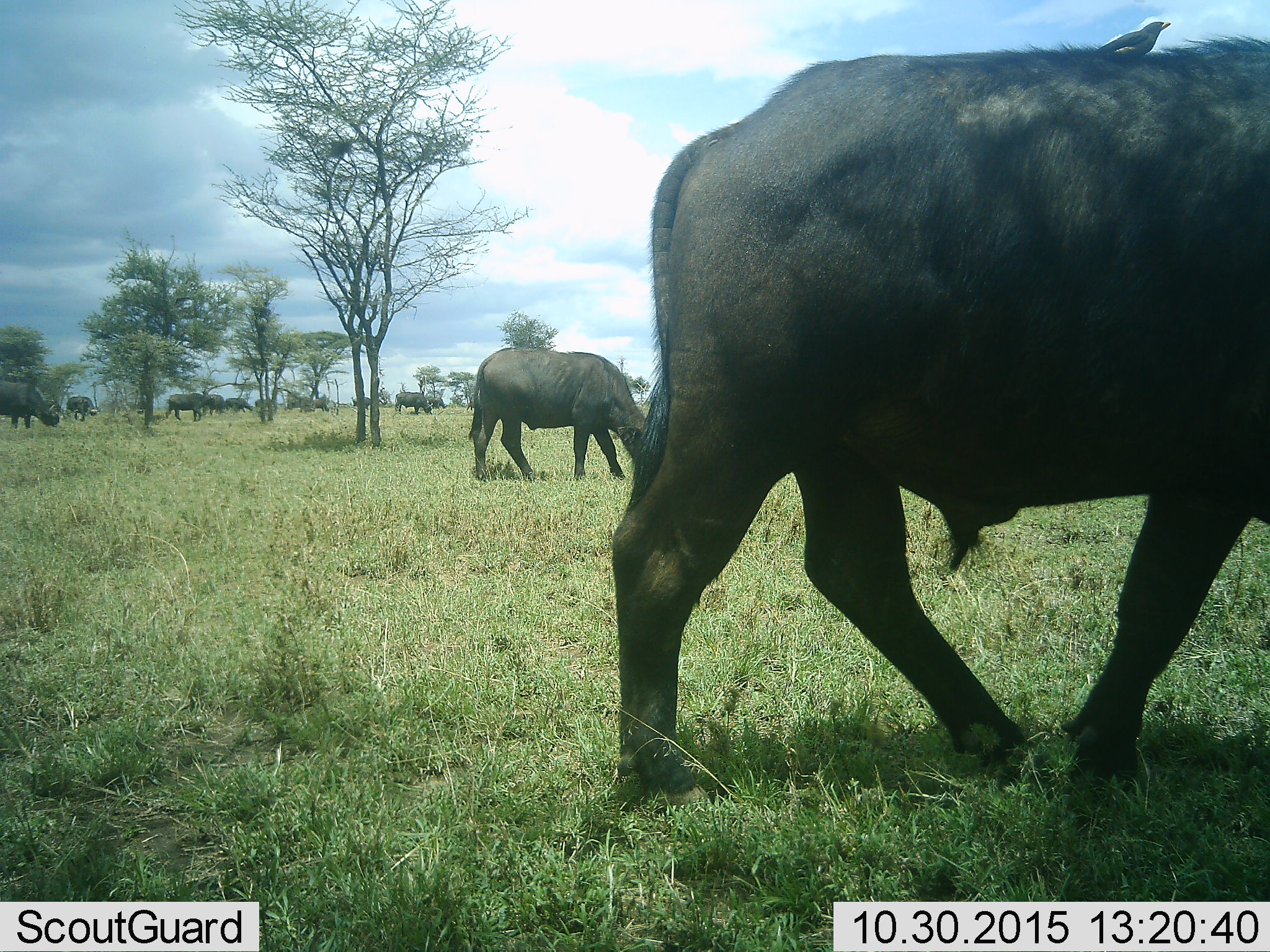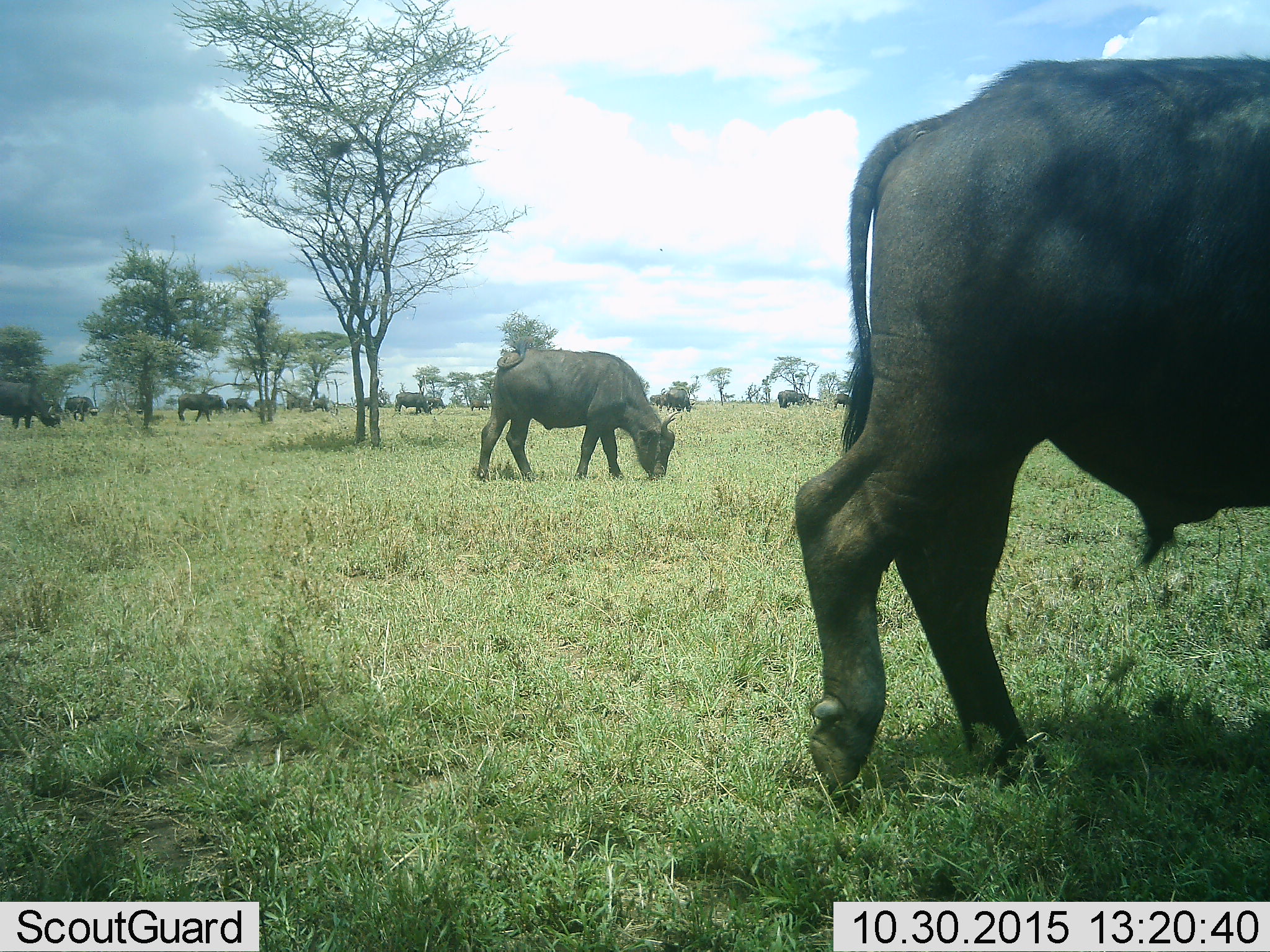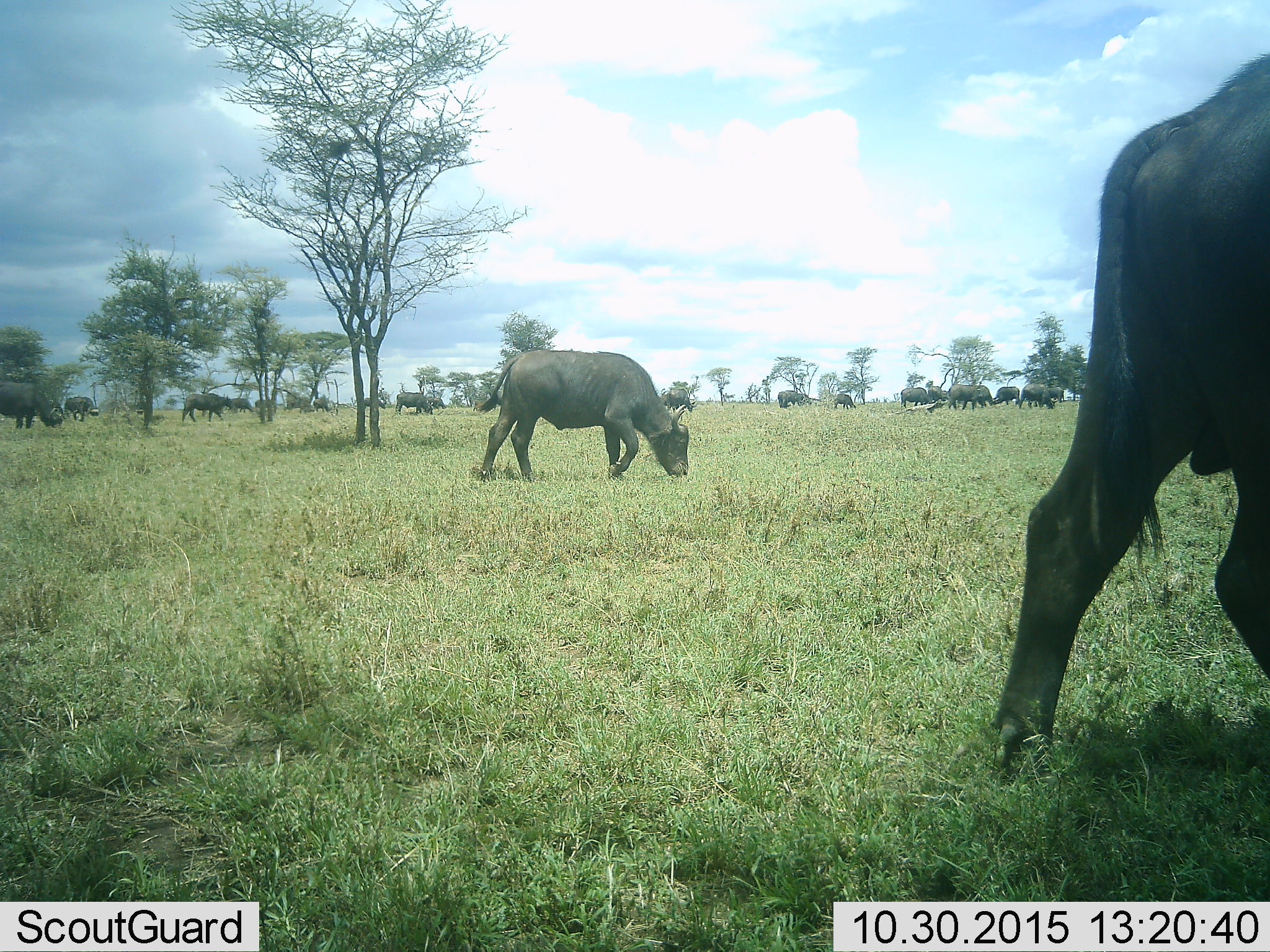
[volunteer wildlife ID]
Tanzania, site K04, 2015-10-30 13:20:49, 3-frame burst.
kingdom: Animalia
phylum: Chordata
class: Mammalia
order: Artiodactyla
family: Bovidae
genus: Syncerus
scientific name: Syncerus caffer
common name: cape buffalo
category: buffalo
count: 11-50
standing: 25%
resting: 0%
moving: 75%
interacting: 0%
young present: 12%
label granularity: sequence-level